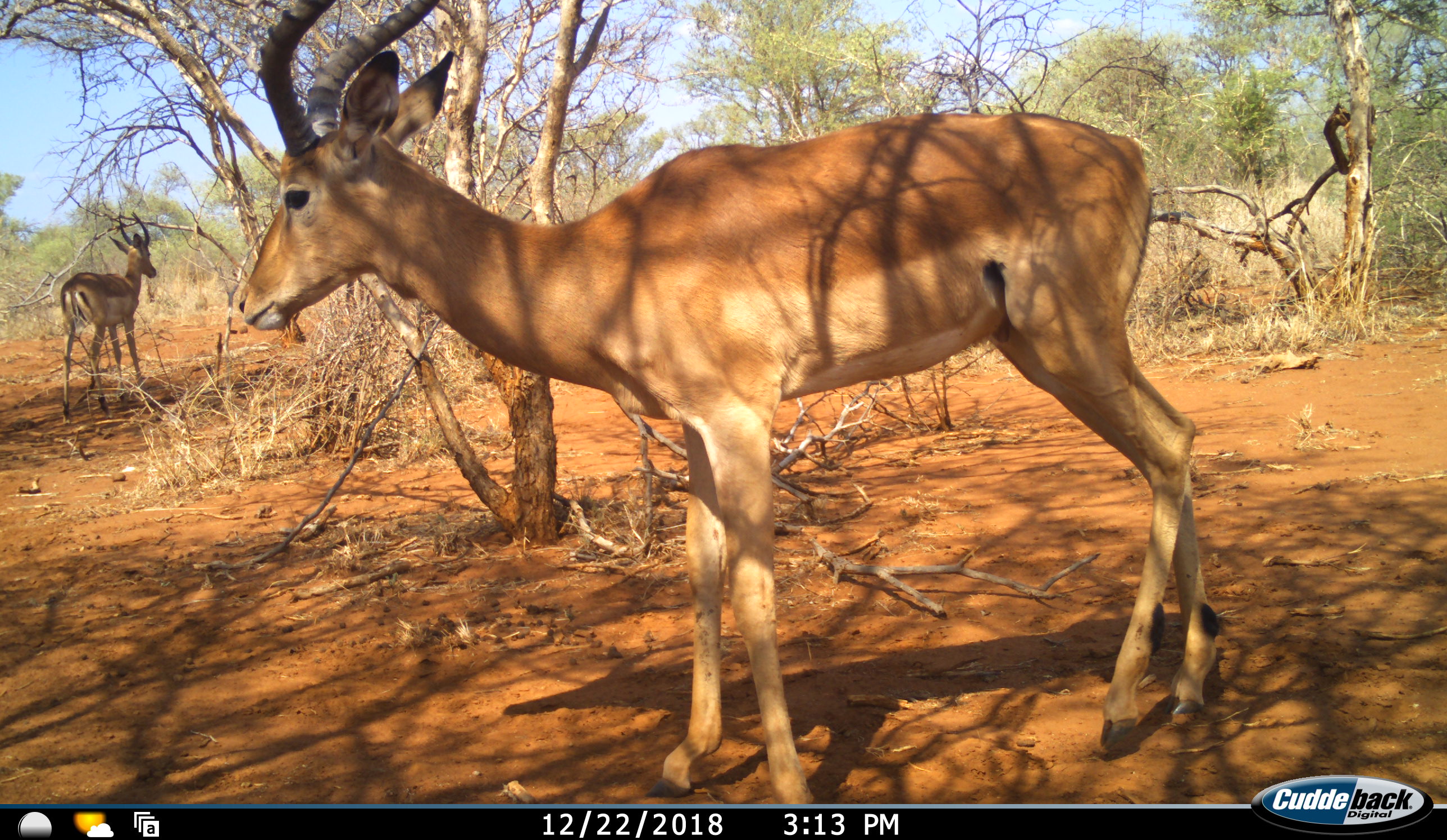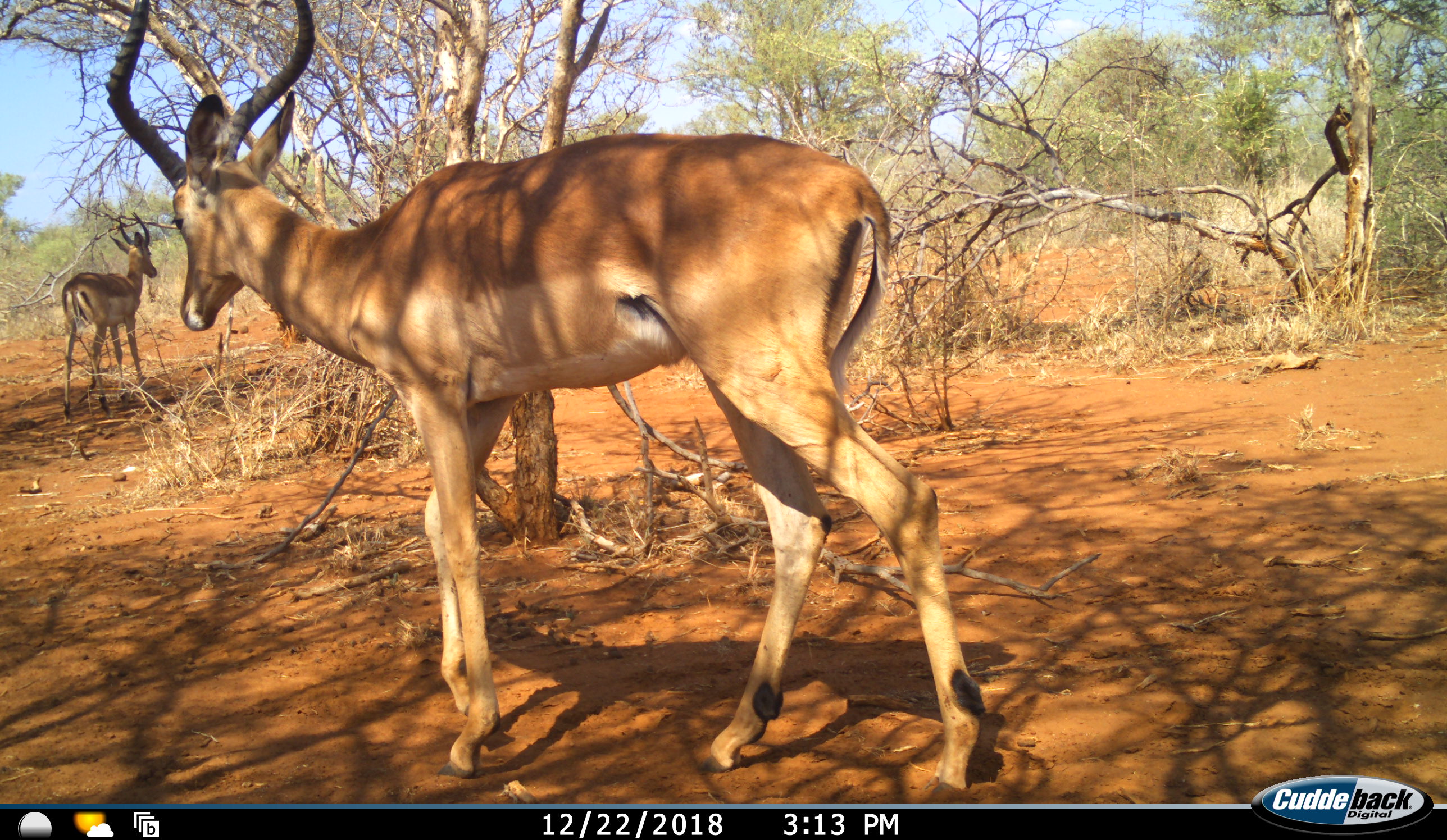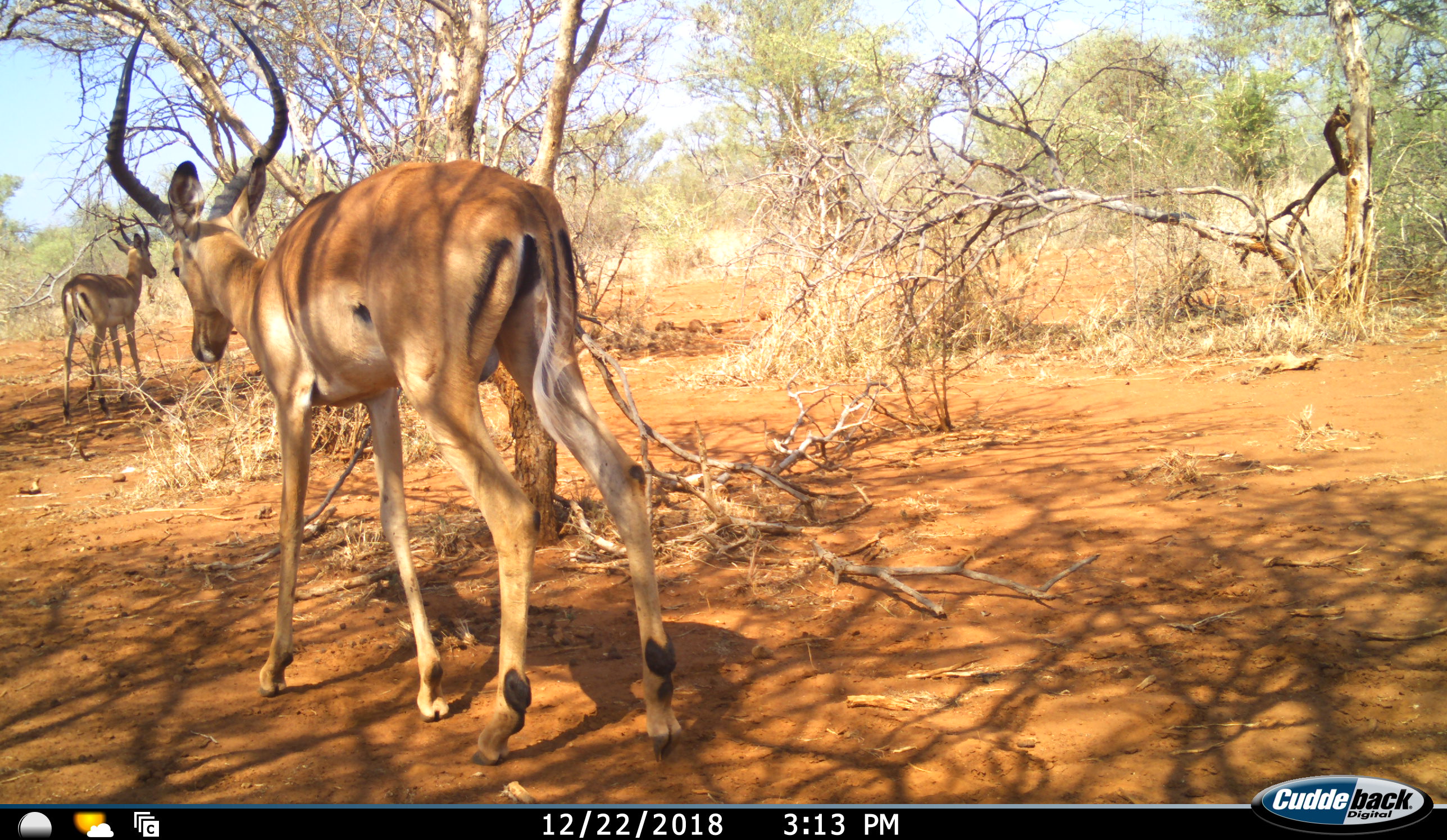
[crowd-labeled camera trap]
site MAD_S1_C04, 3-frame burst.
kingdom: Animalia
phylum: Chordata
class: Mammalia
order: Artiodactyla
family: Bovidae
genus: Aepyceros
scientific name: Aepyceros melampus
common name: impala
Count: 2.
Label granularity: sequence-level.